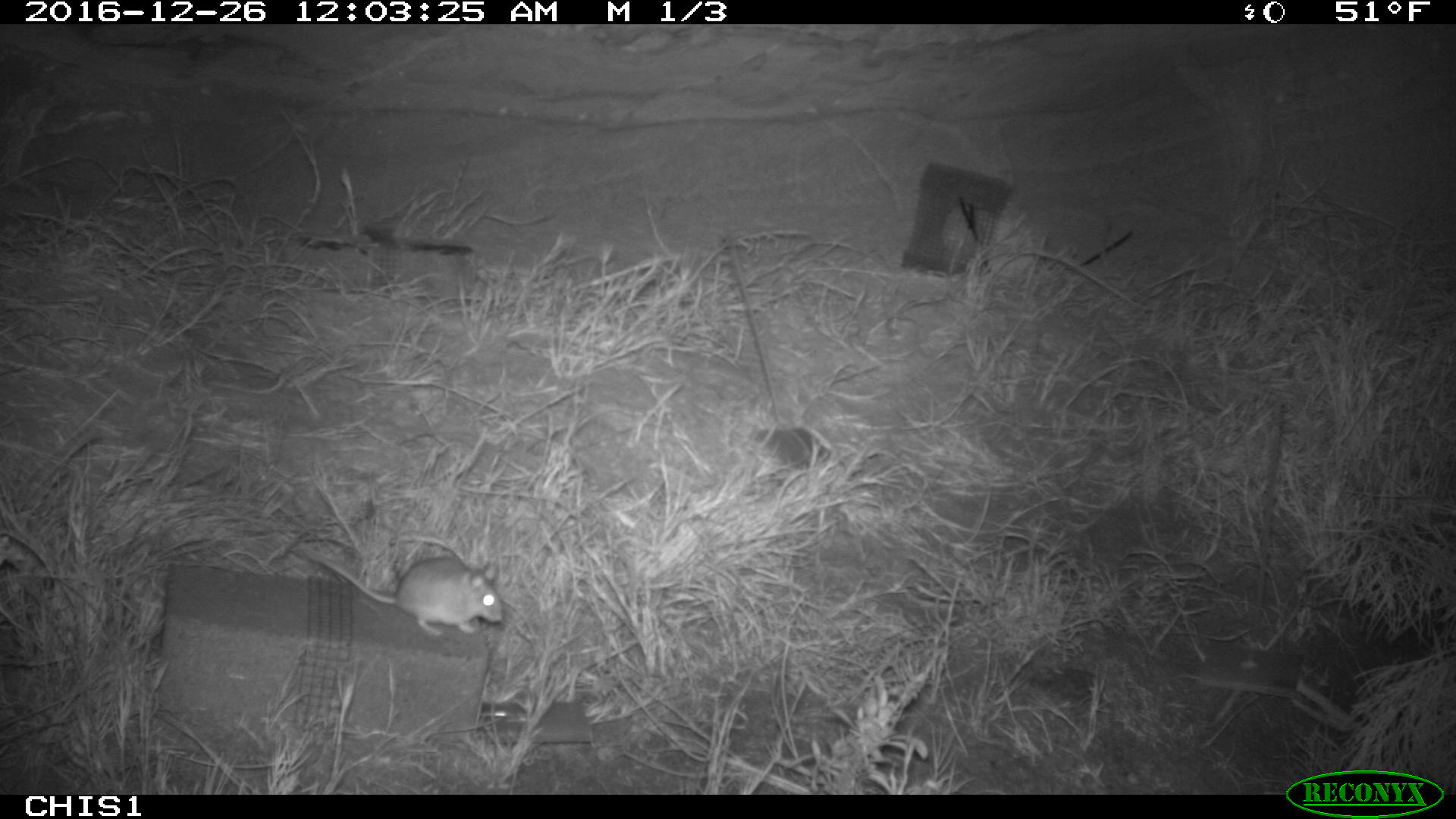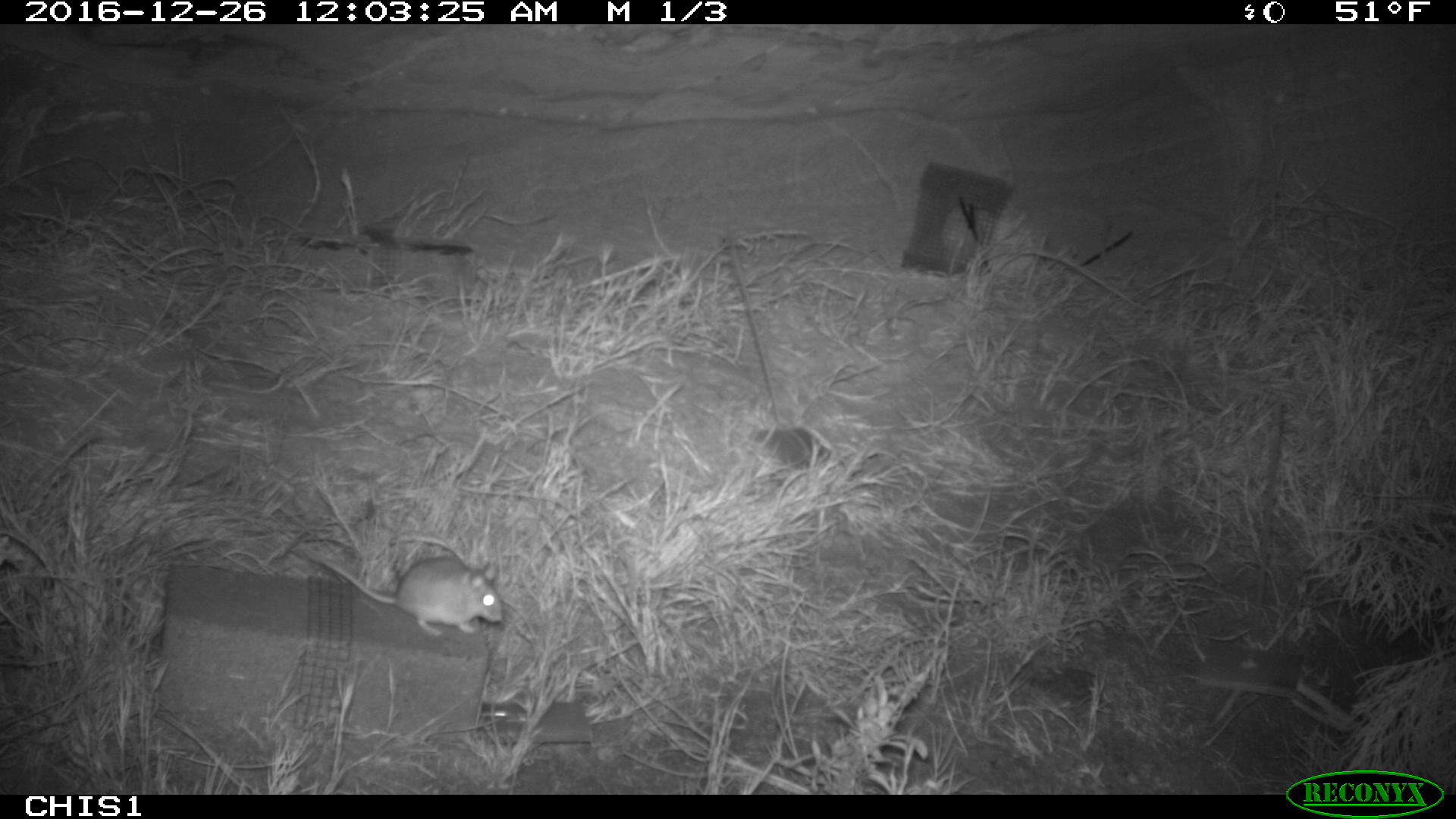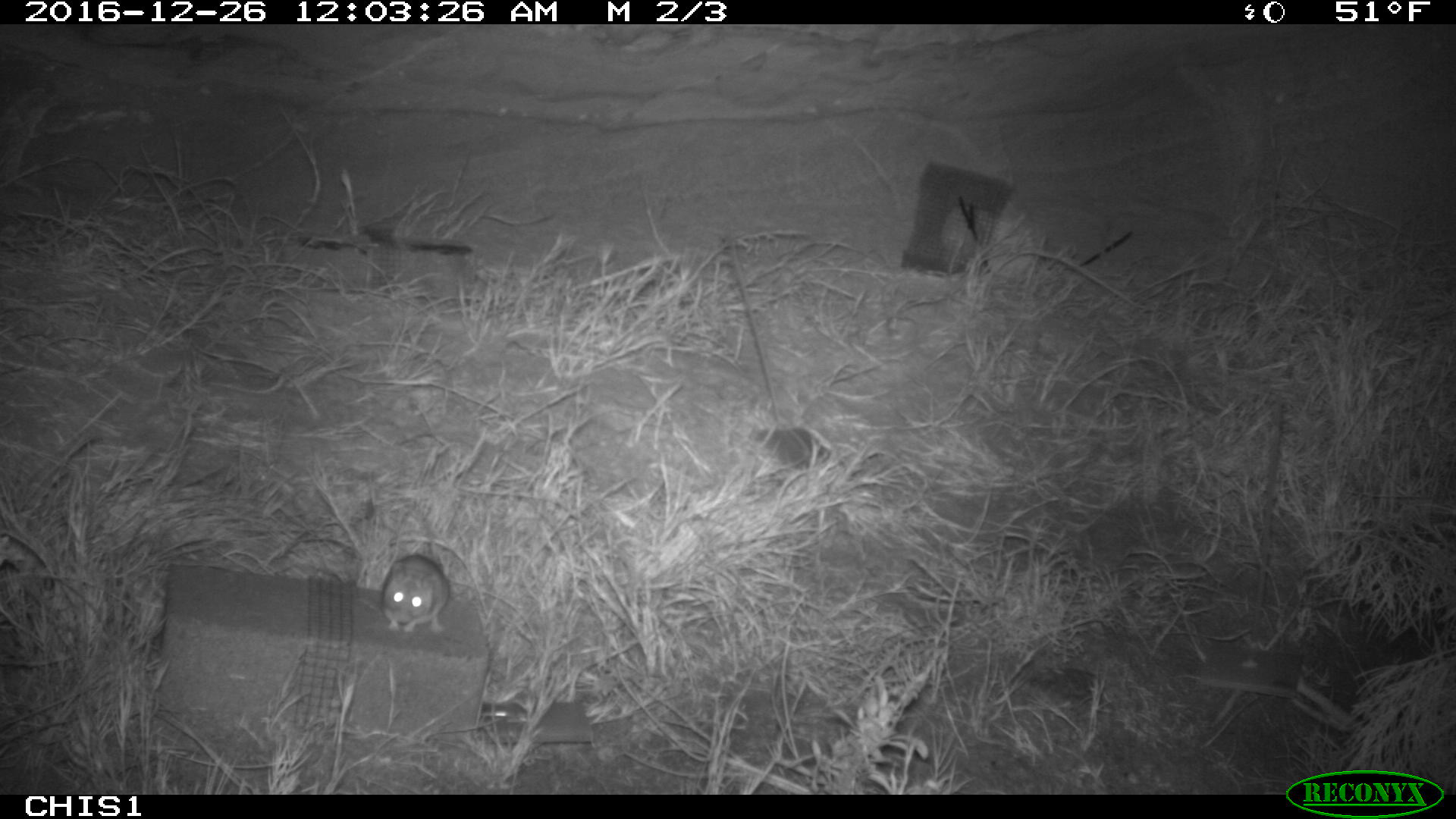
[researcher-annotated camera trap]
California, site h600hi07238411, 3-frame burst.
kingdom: Animalia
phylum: Chordata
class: Mammalia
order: Rodentia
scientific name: Rodentia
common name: rodent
Rodent (Rodentia).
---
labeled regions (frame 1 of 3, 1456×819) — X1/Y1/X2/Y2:
rodent: 303/554/504/639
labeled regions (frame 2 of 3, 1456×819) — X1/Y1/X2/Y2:
rodent: 299/557/503/636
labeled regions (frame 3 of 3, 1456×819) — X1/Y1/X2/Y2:
rodent: 356/553/449/632